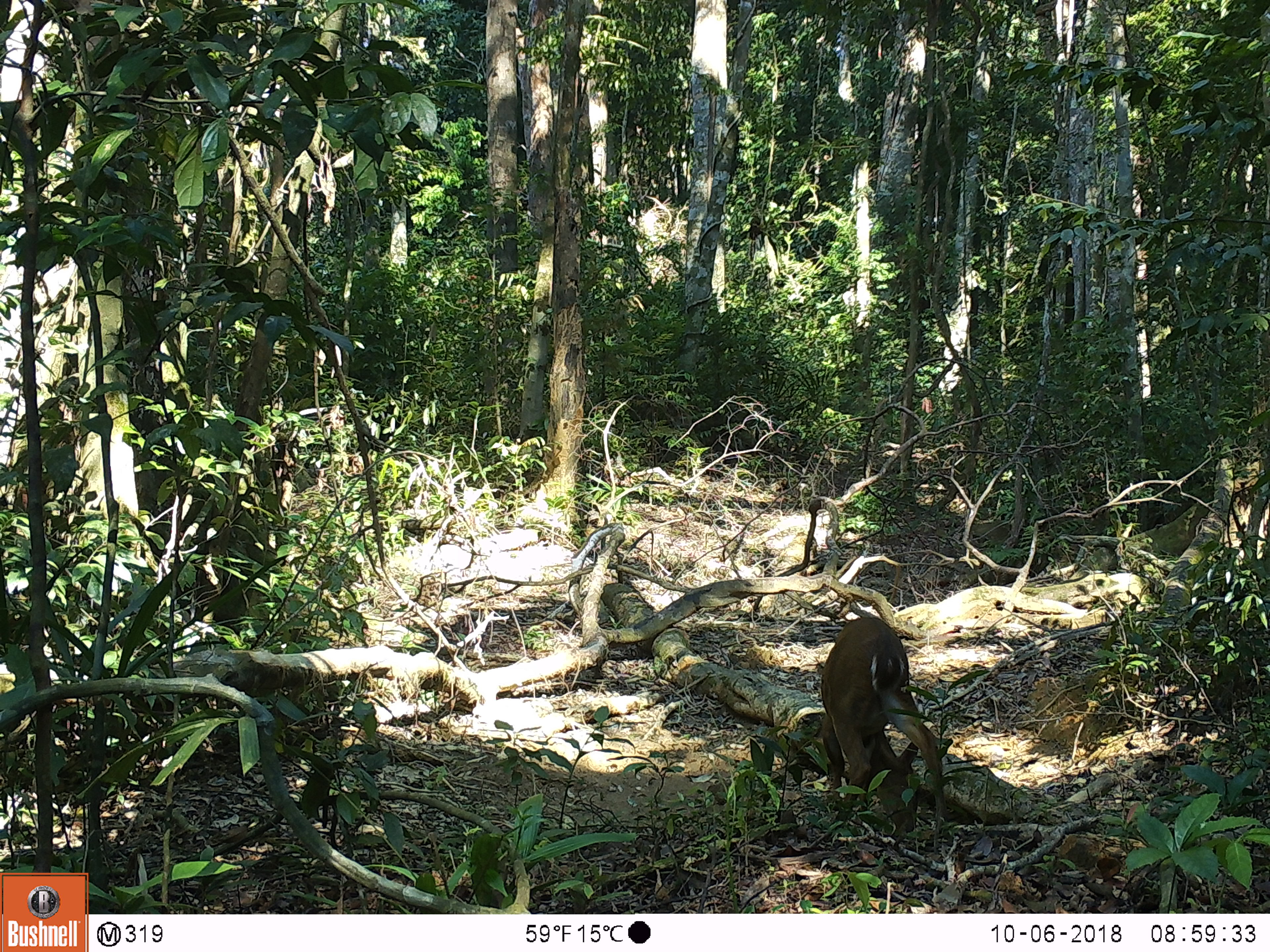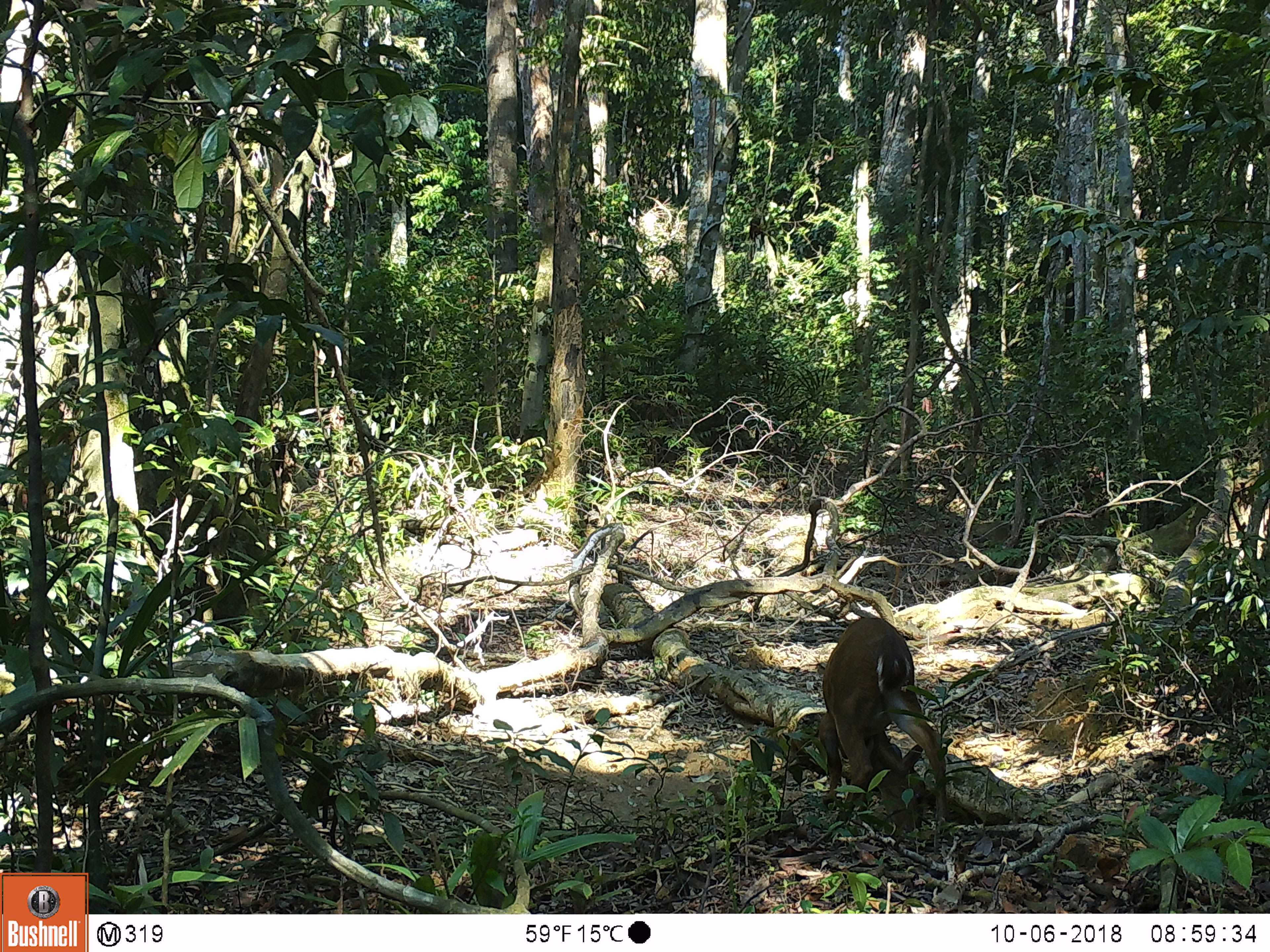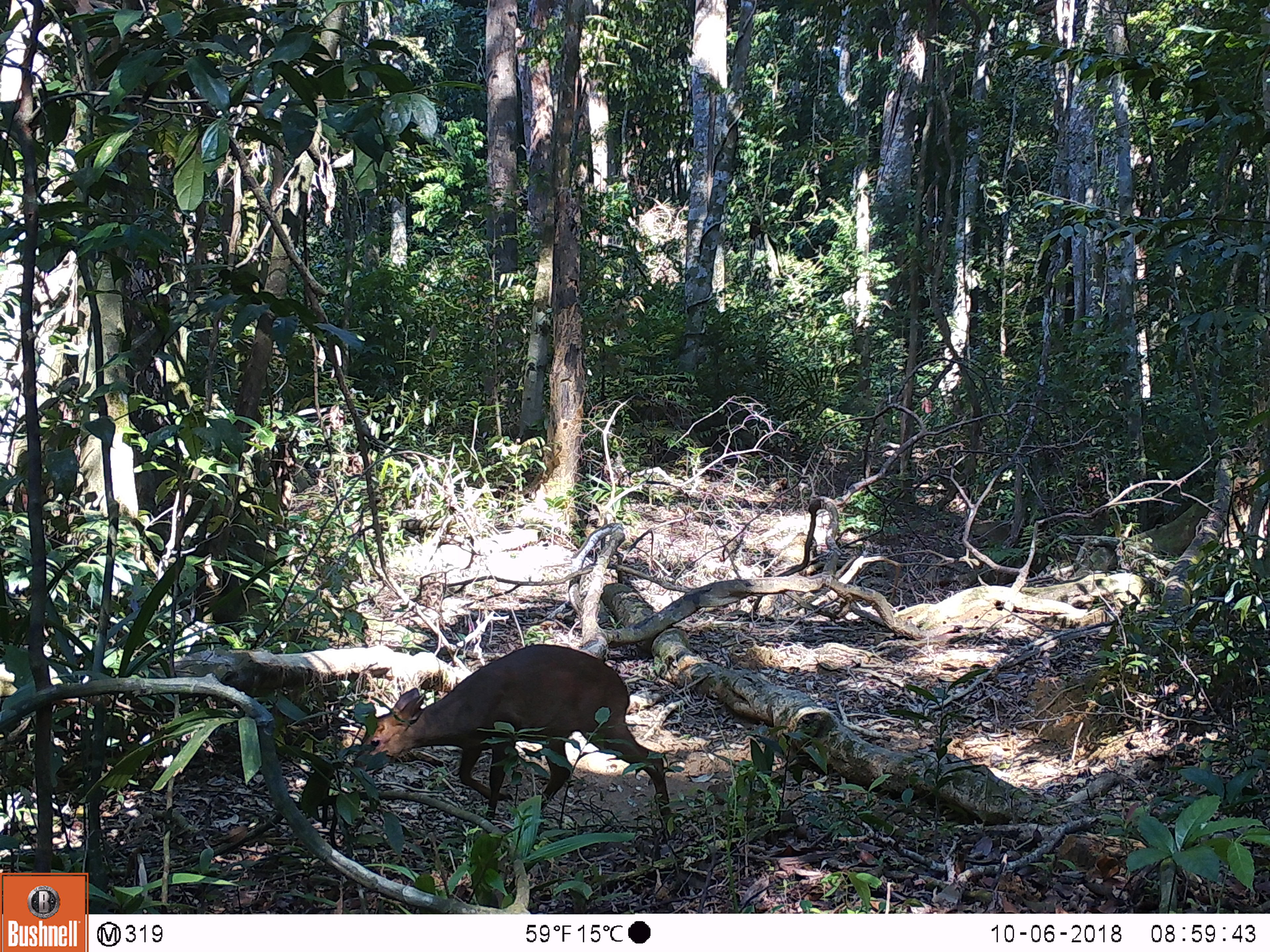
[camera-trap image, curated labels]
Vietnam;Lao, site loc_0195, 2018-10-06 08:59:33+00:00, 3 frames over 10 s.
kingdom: Animalia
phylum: Chordata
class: Mammalia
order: Artiodactyla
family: Cervidae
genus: Muntiacus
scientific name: Muntiacus vuquangensis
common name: large-antlered muntjac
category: large antlered muntjac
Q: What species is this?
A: Large antlered muntjac (large-antlered muntjac) (Muntiacus vuquangensis).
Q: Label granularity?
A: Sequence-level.